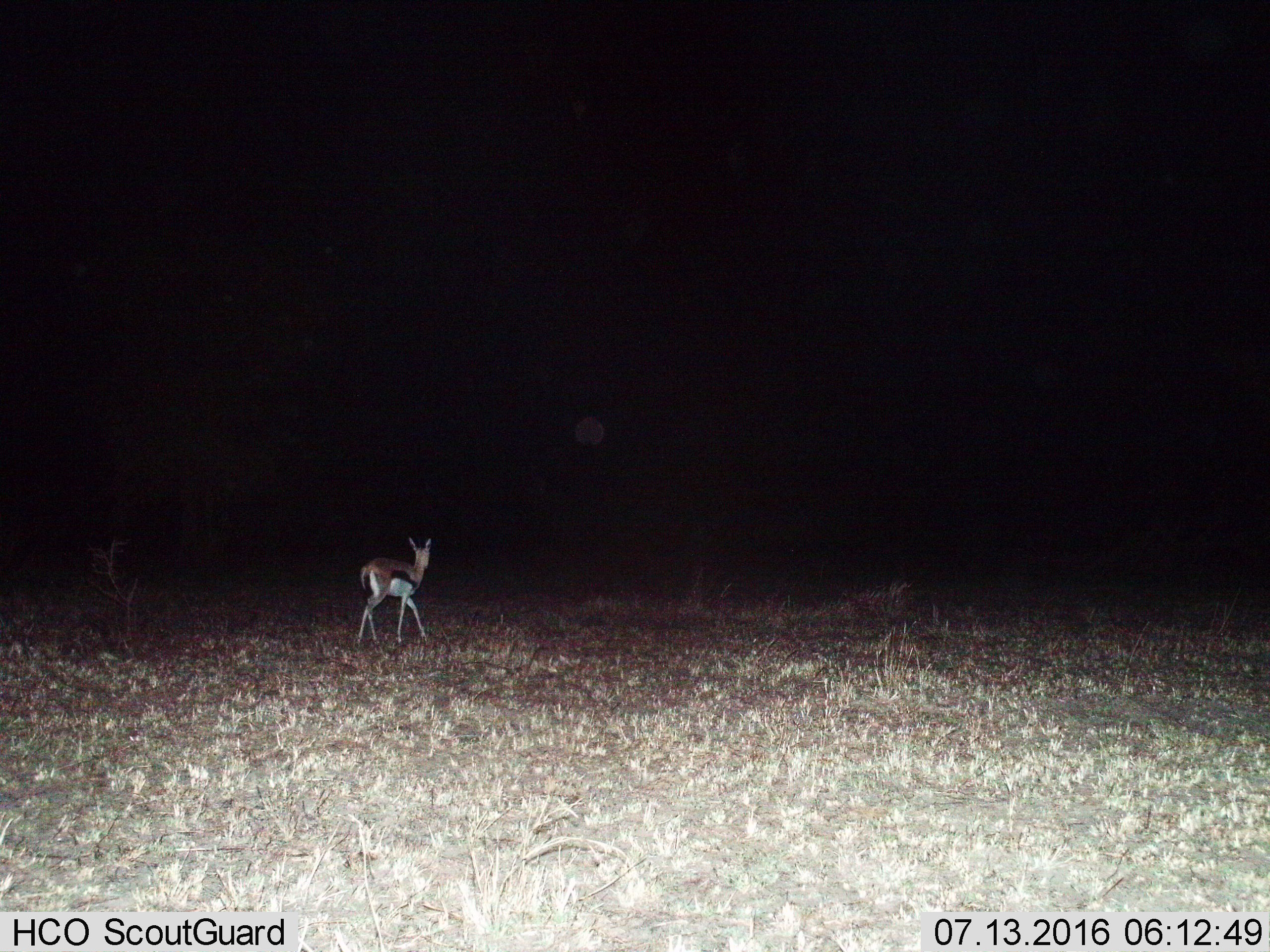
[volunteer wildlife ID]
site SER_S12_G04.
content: unidentified animal